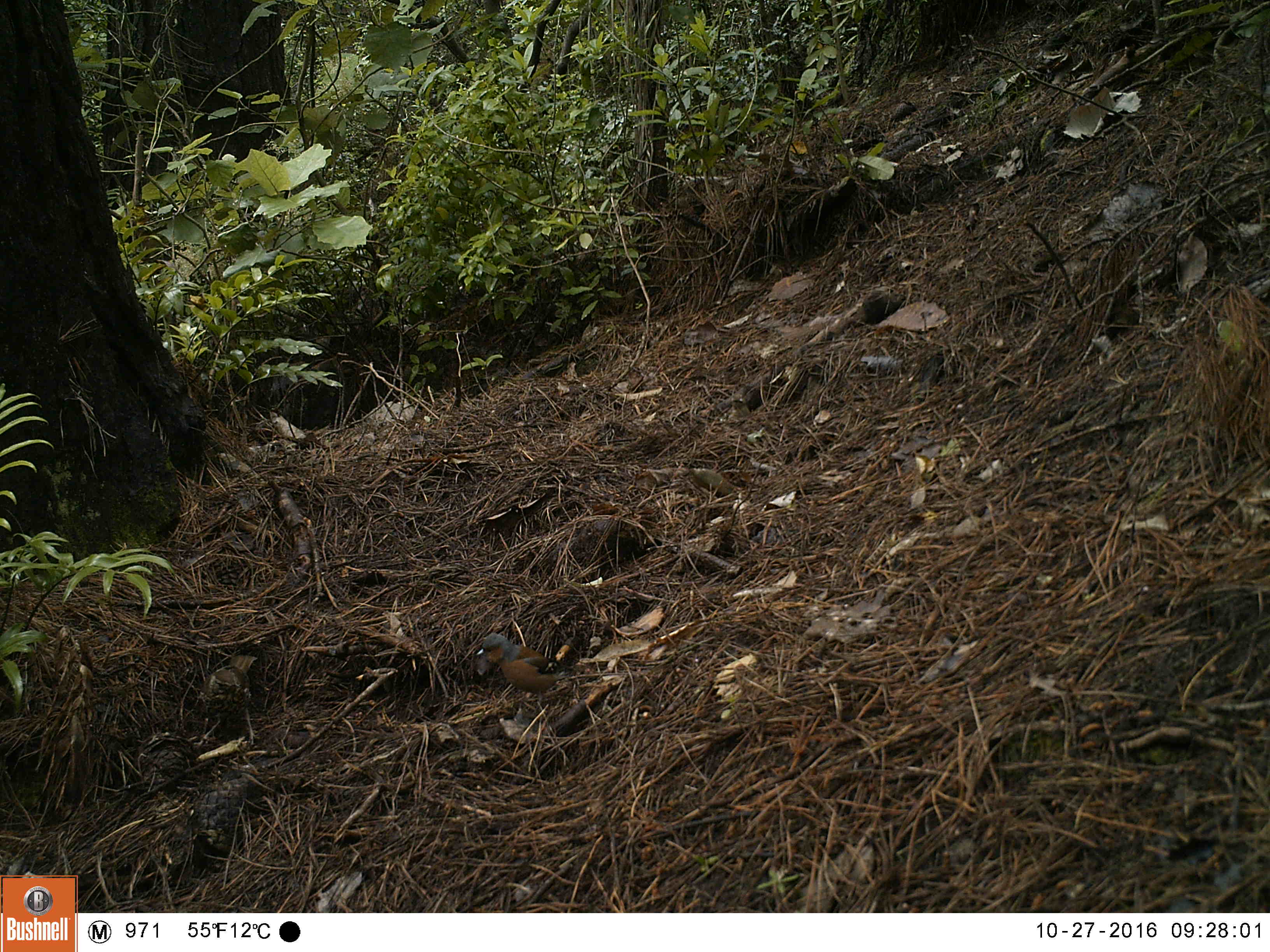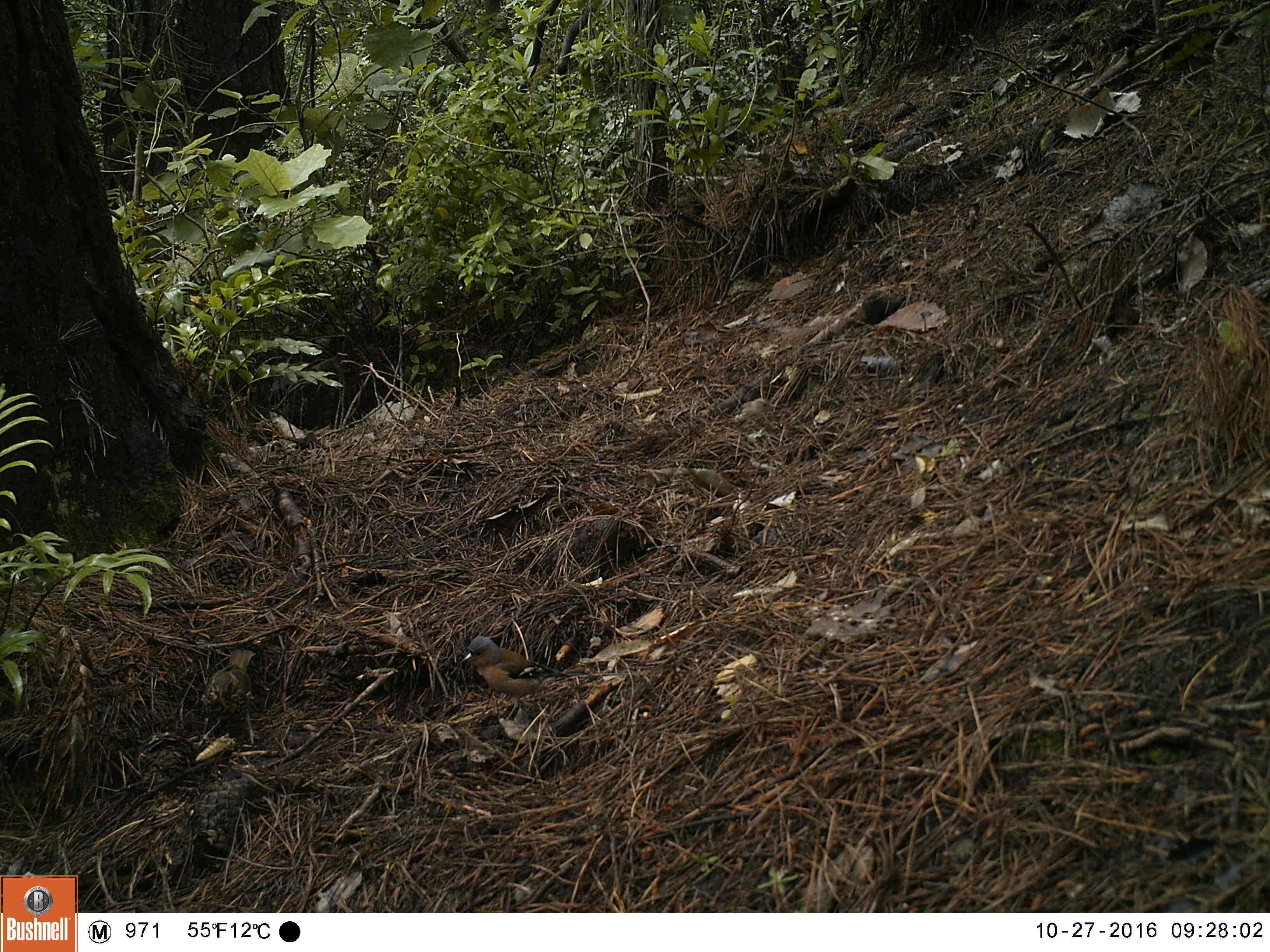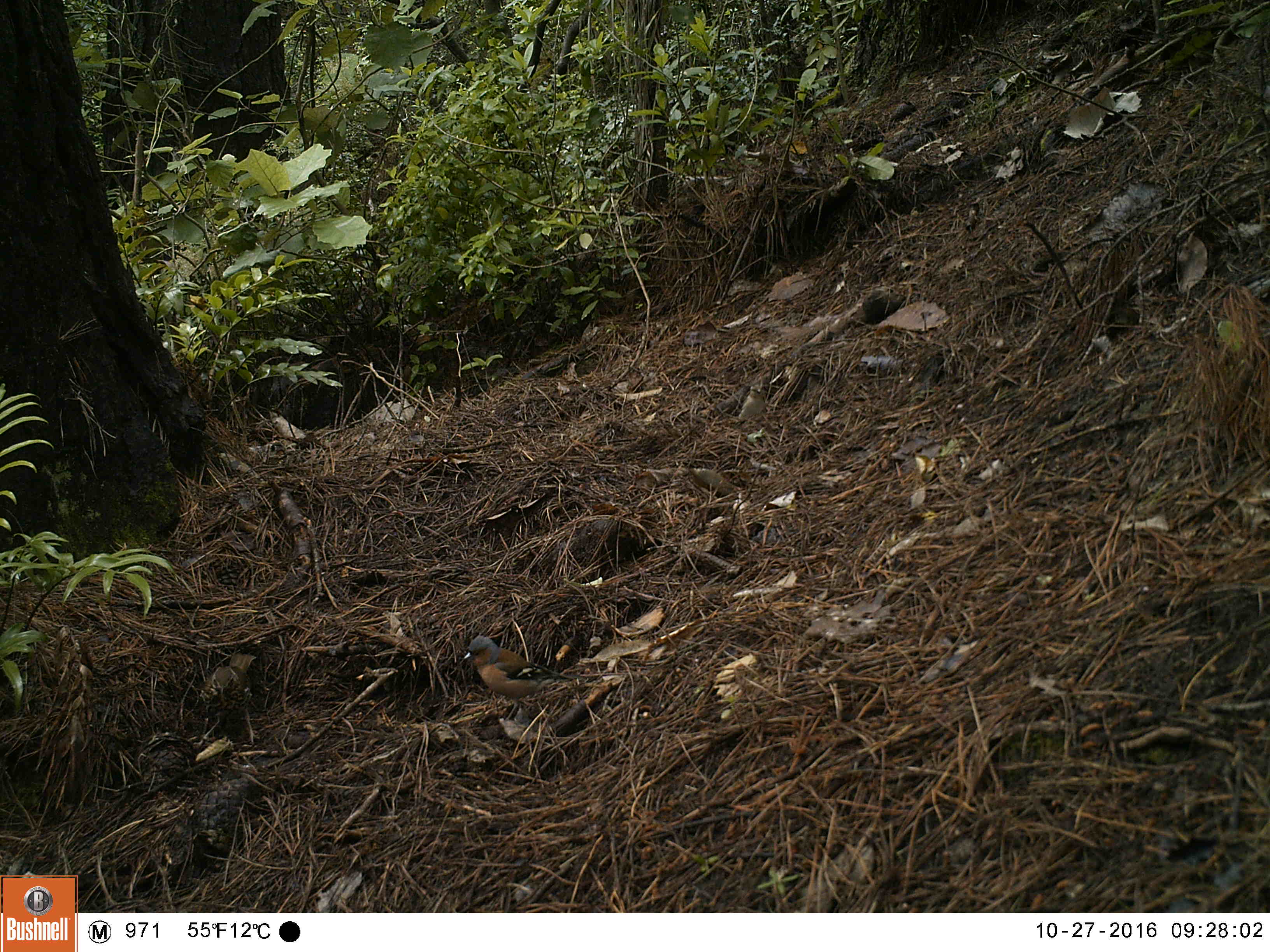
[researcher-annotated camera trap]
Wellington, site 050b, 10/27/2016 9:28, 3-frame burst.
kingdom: Animalia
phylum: Chordata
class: Aves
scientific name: Aves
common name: bird